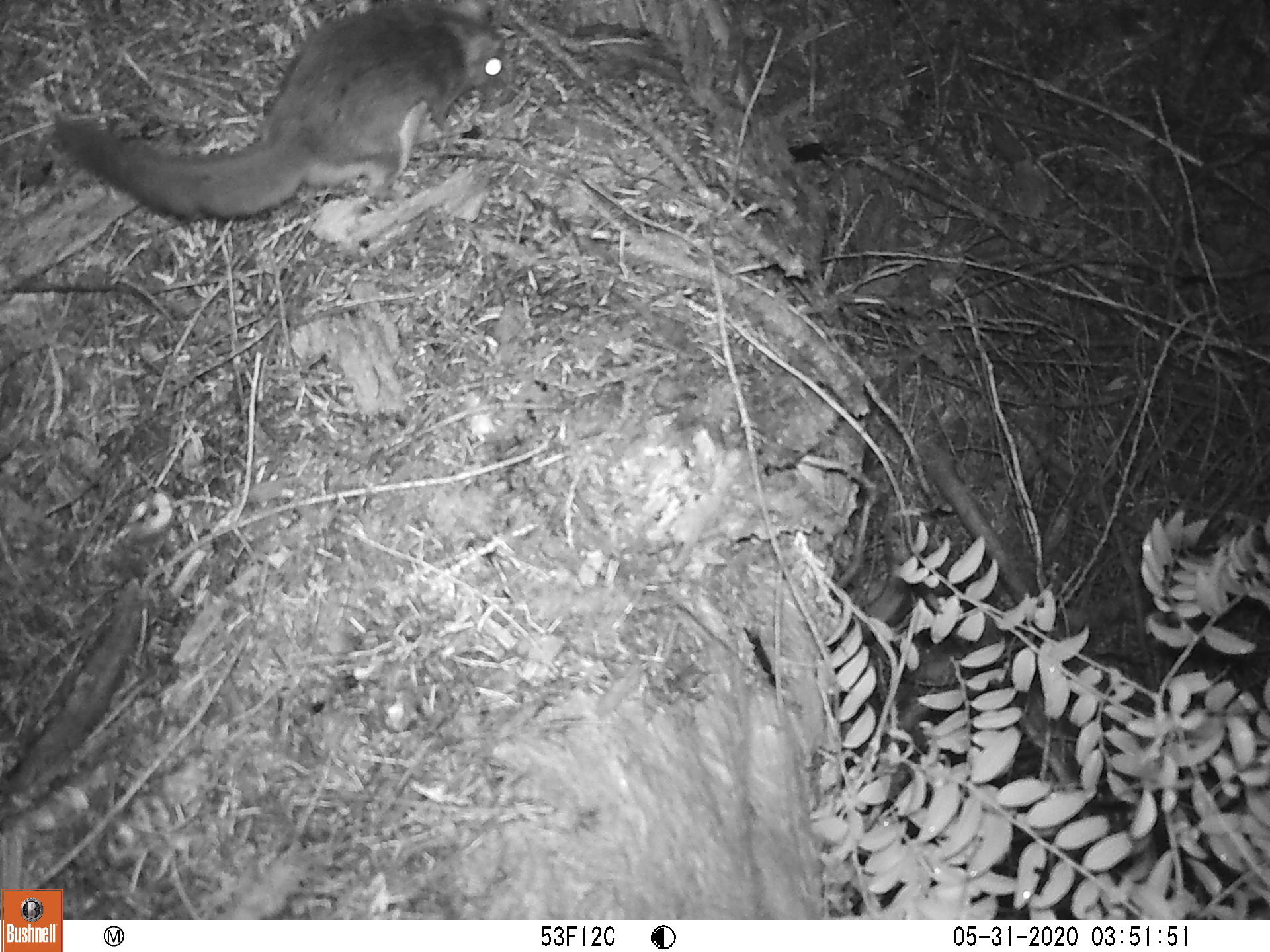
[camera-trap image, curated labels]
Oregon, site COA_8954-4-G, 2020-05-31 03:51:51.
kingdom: Animalia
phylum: Chordata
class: Mammalia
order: Rodentia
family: Sciuridae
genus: Glaucomys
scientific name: Glaucomys oregonensis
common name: humboldt's flying squirrel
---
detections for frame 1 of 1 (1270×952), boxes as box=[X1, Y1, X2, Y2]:
humboldt's flying squirrel: box=[44, 3, 525, 234]